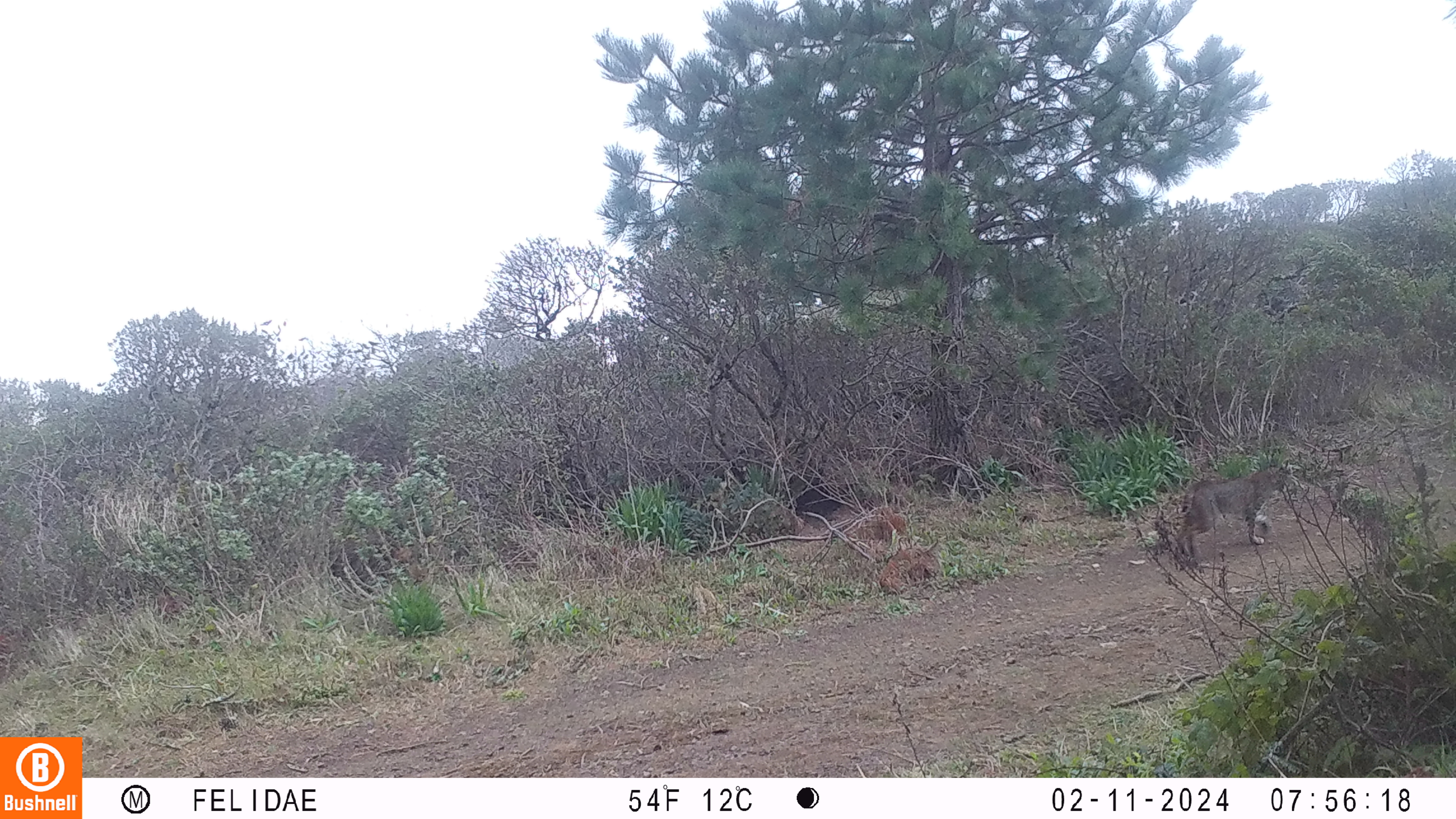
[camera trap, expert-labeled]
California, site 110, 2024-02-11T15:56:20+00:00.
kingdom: Animalia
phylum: Chordata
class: Mammalia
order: Carnivora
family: Felidae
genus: Lynx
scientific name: Lynx rufus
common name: bobcat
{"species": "bobcat (Lynx rufus)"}